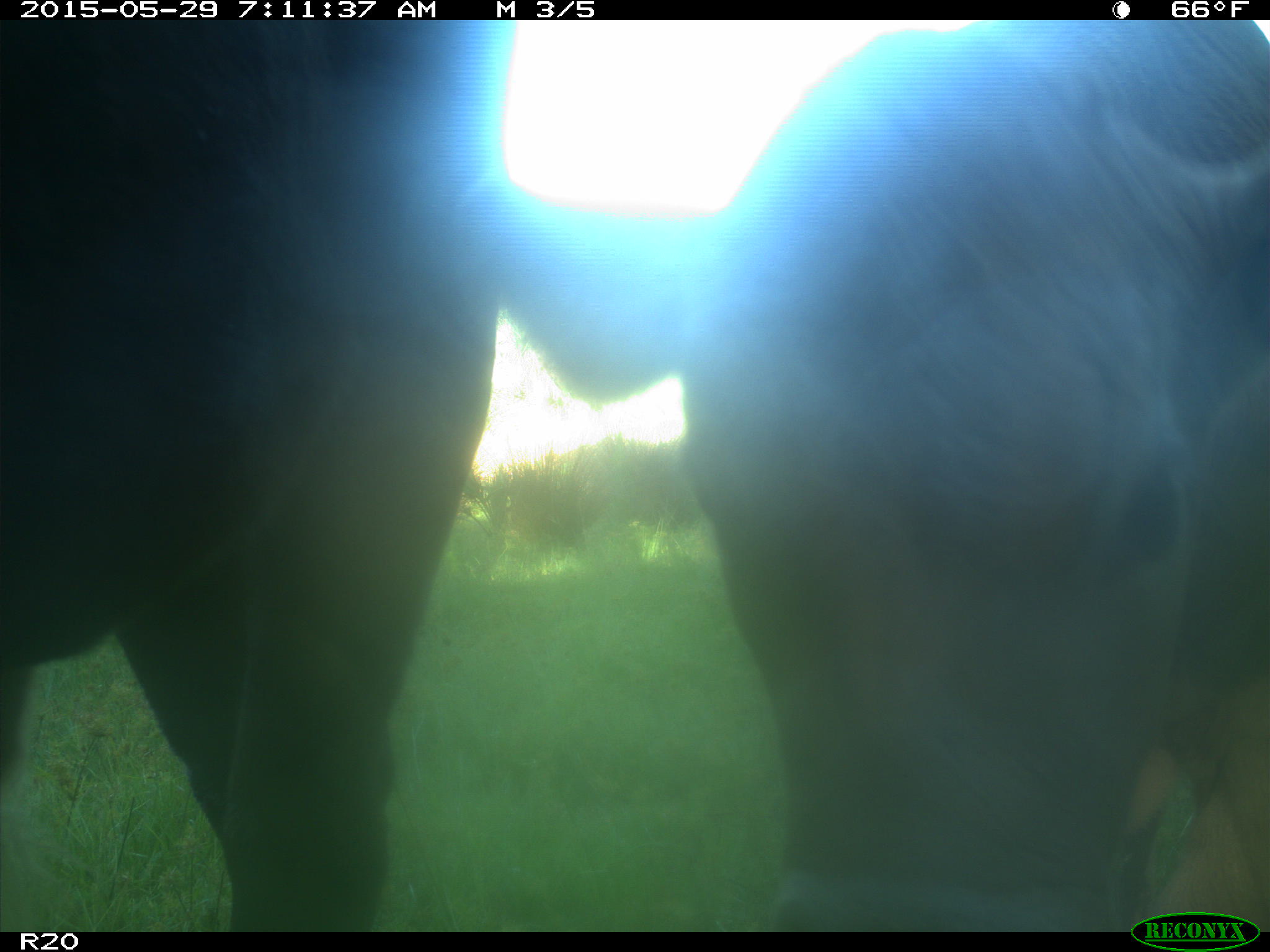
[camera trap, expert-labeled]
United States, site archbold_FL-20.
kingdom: Animalia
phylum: Chordata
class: Mammalia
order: Artiodactyla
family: Bovidae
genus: Bos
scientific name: Bos taurus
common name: domestic cow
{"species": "Bos taurus (domestic cow)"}